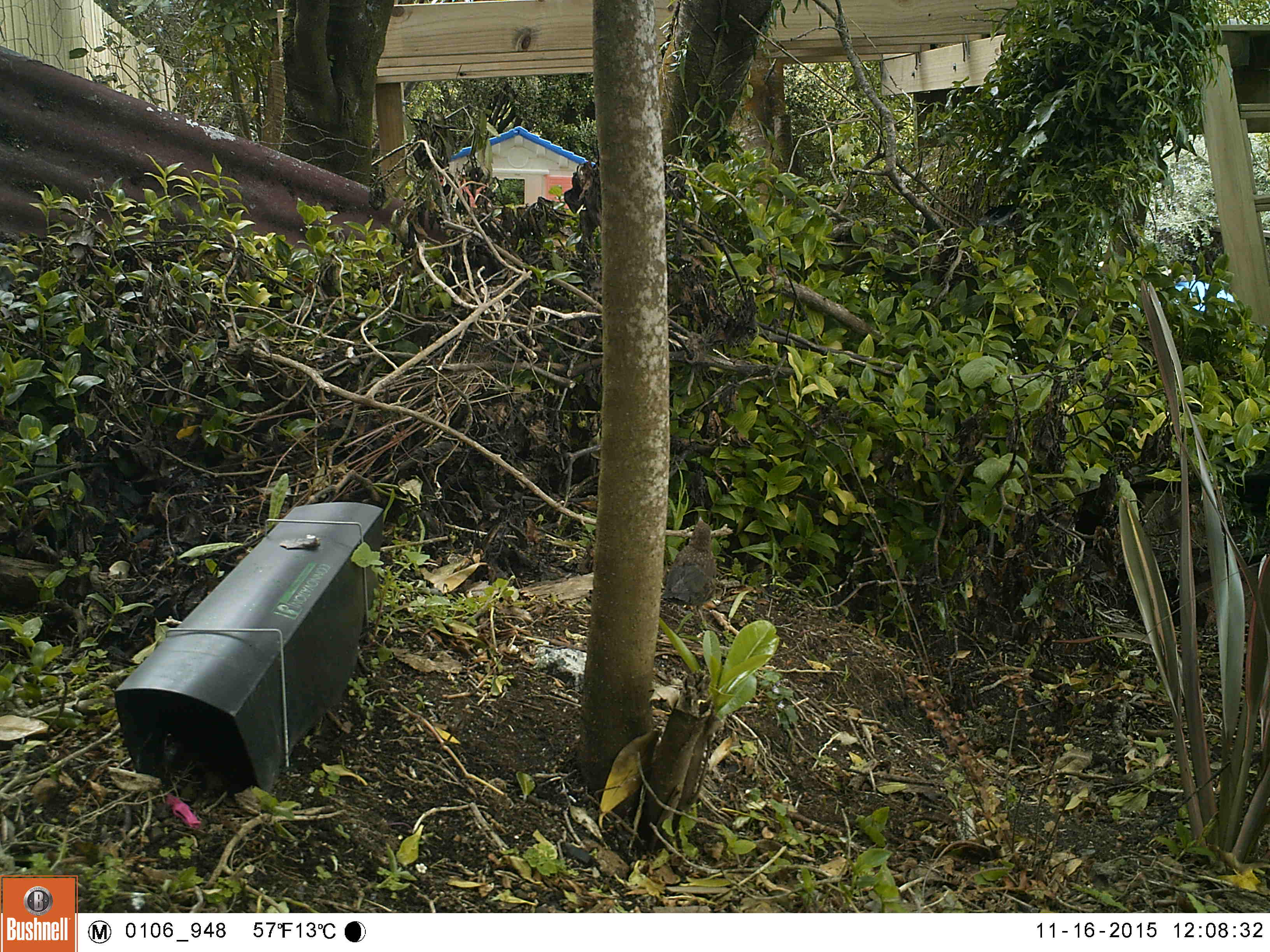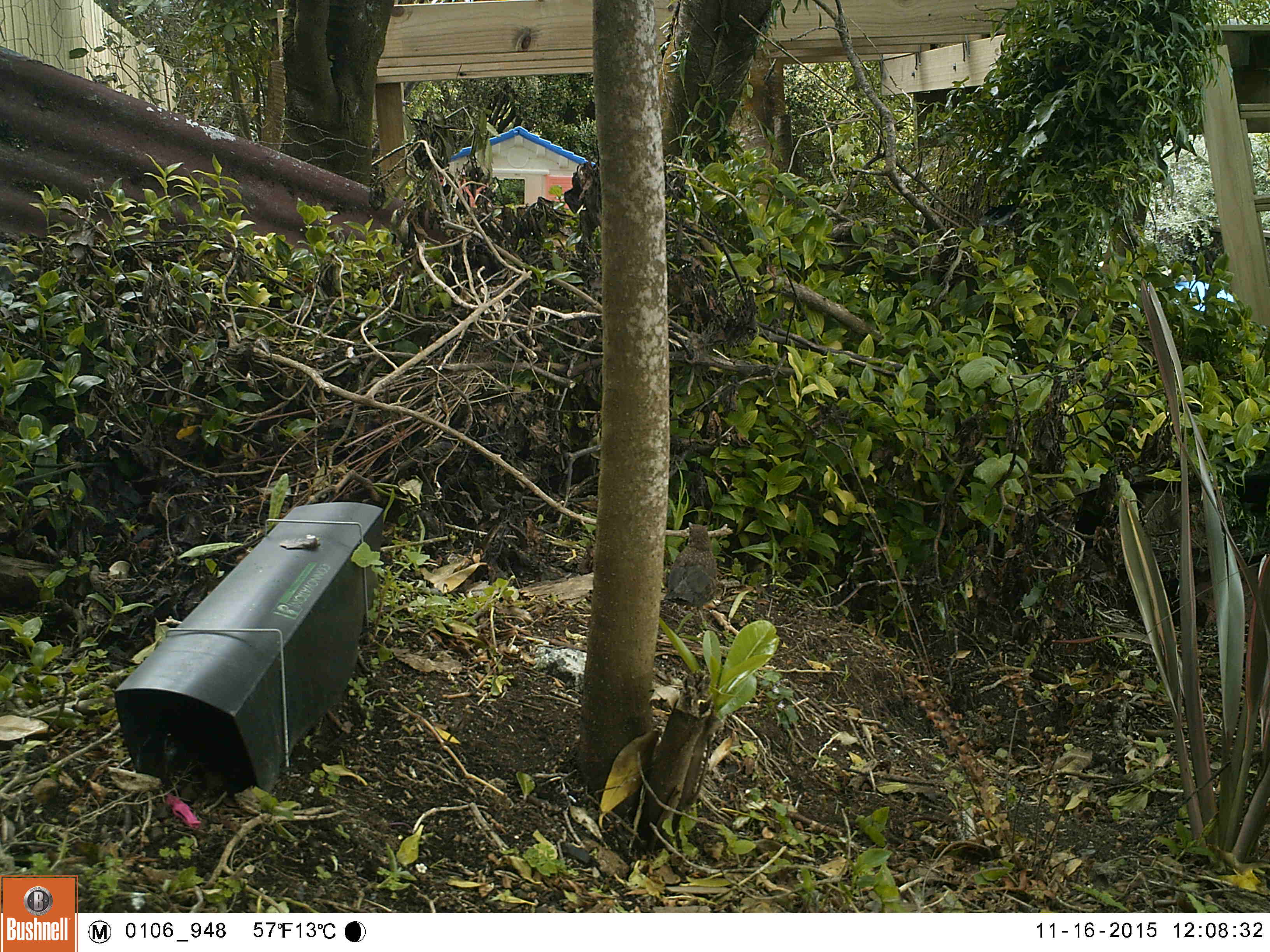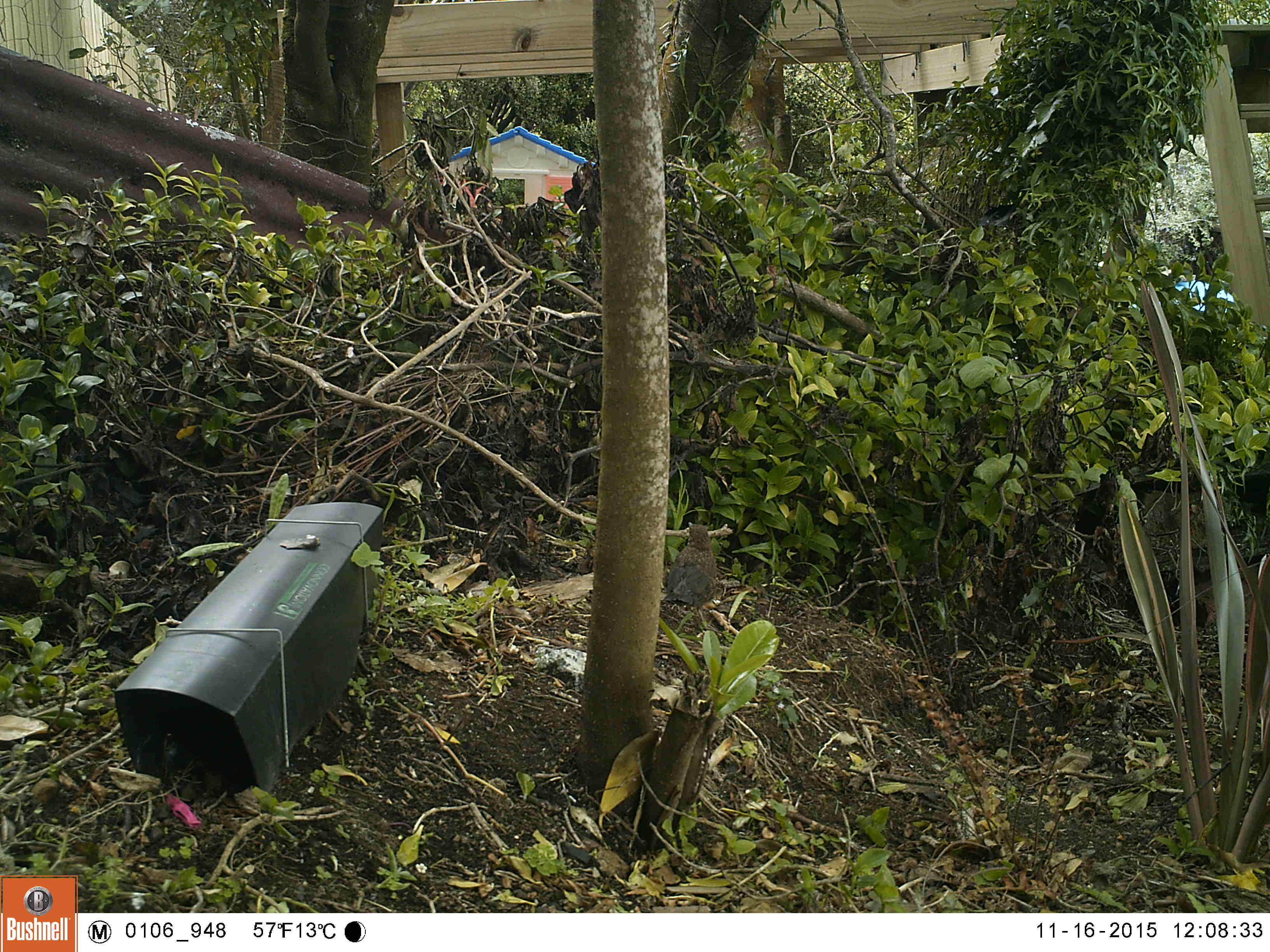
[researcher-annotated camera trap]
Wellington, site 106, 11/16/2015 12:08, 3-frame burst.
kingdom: Animalia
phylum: Chordata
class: Aves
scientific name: Aves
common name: bird